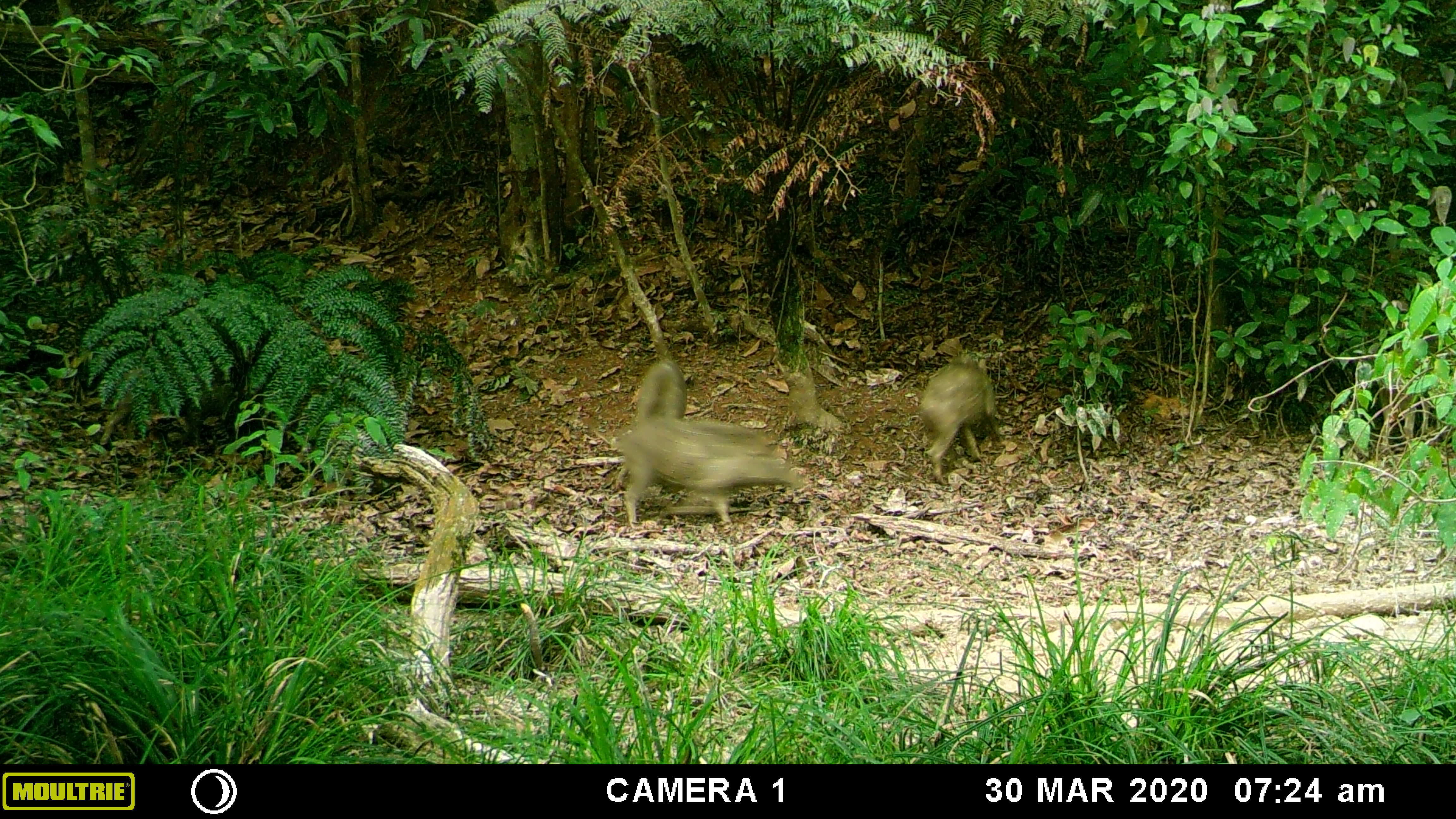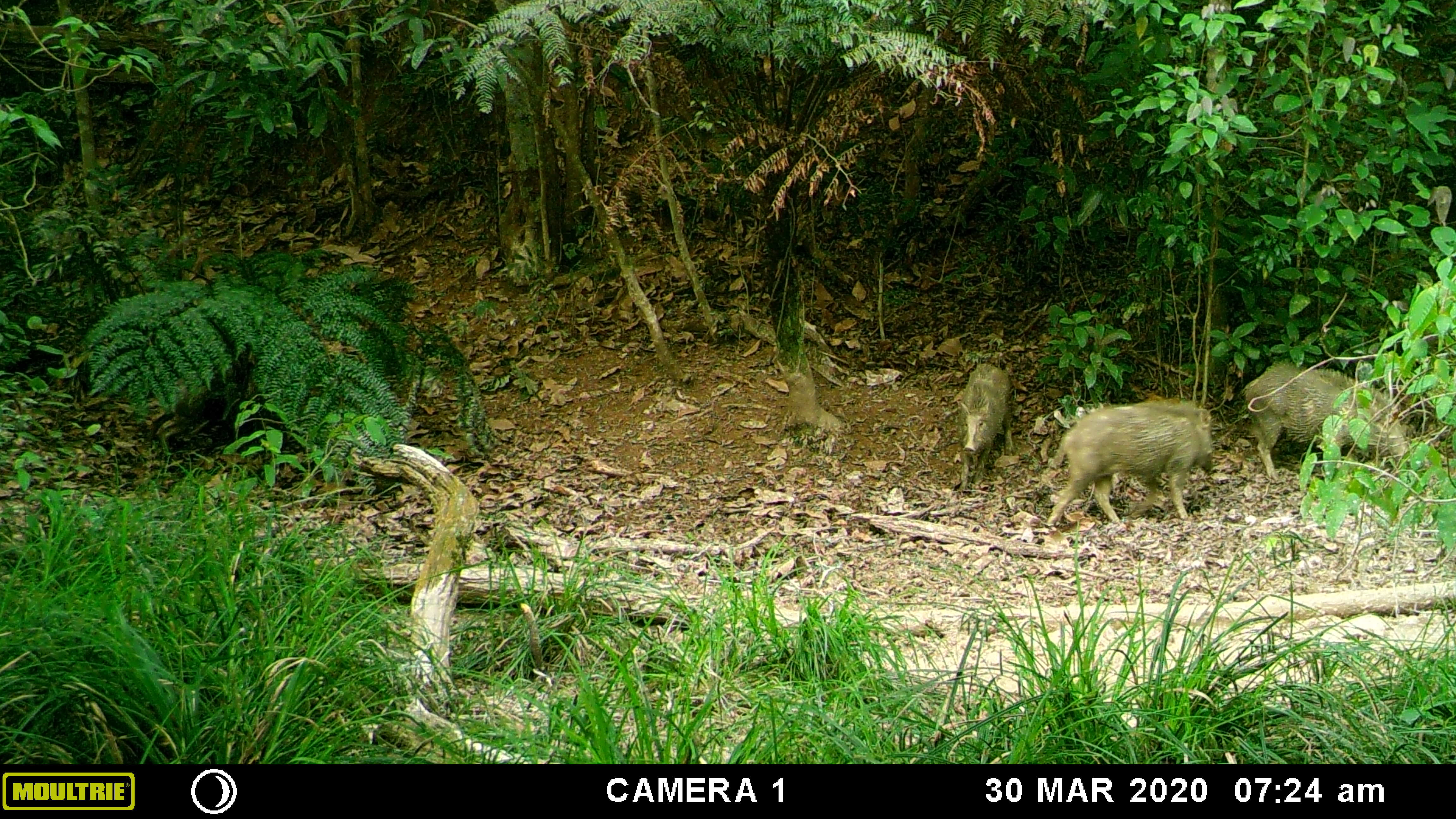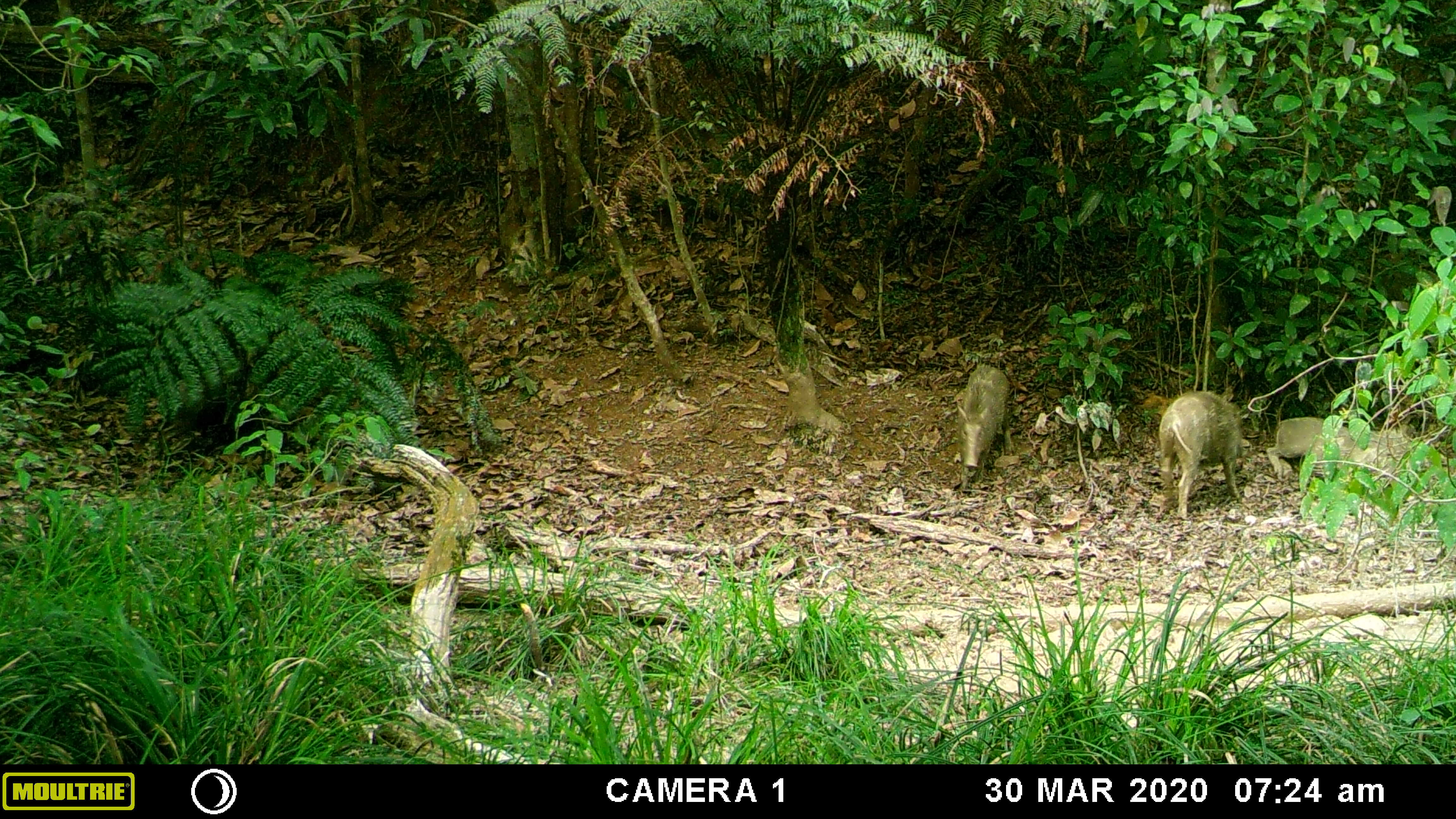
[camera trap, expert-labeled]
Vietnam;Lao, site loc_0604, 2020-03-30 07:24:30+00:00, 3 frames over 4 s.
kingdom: Animalia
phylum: Chordata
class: Mammalia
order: Artiodactyla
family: Suidae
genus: Sus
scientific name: Sus scrofa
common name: eurasian wild pig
Eurasian wild pig (Sus scrofa). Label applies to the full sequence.